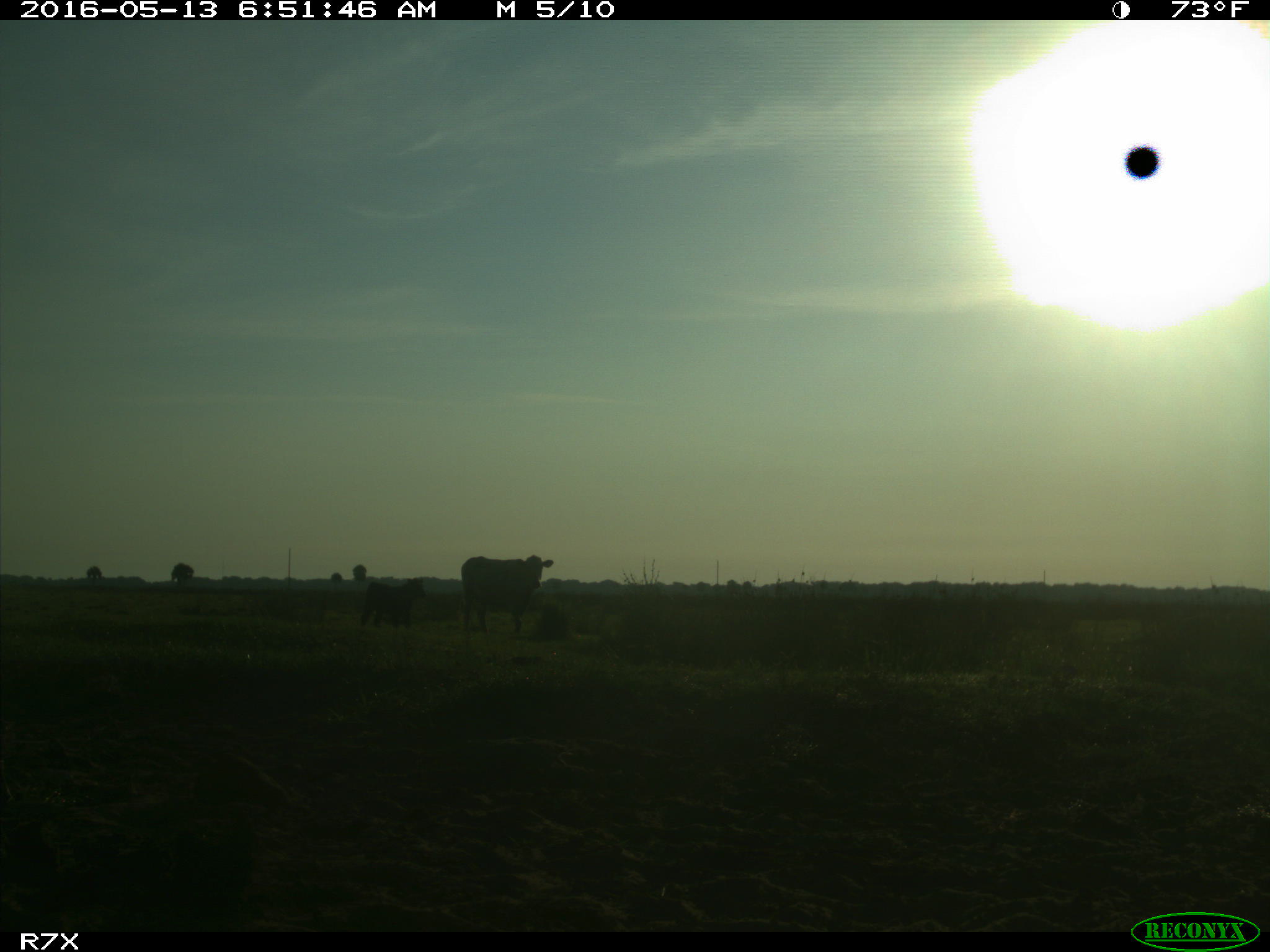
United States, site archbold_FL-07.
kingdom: Animalia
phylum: Chordata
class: Mammalia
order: Artiodactyla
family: Bovidae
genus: Bos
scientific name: Bos taurus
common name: domestic cow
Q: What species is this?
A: Bos taurus (domestic cow).